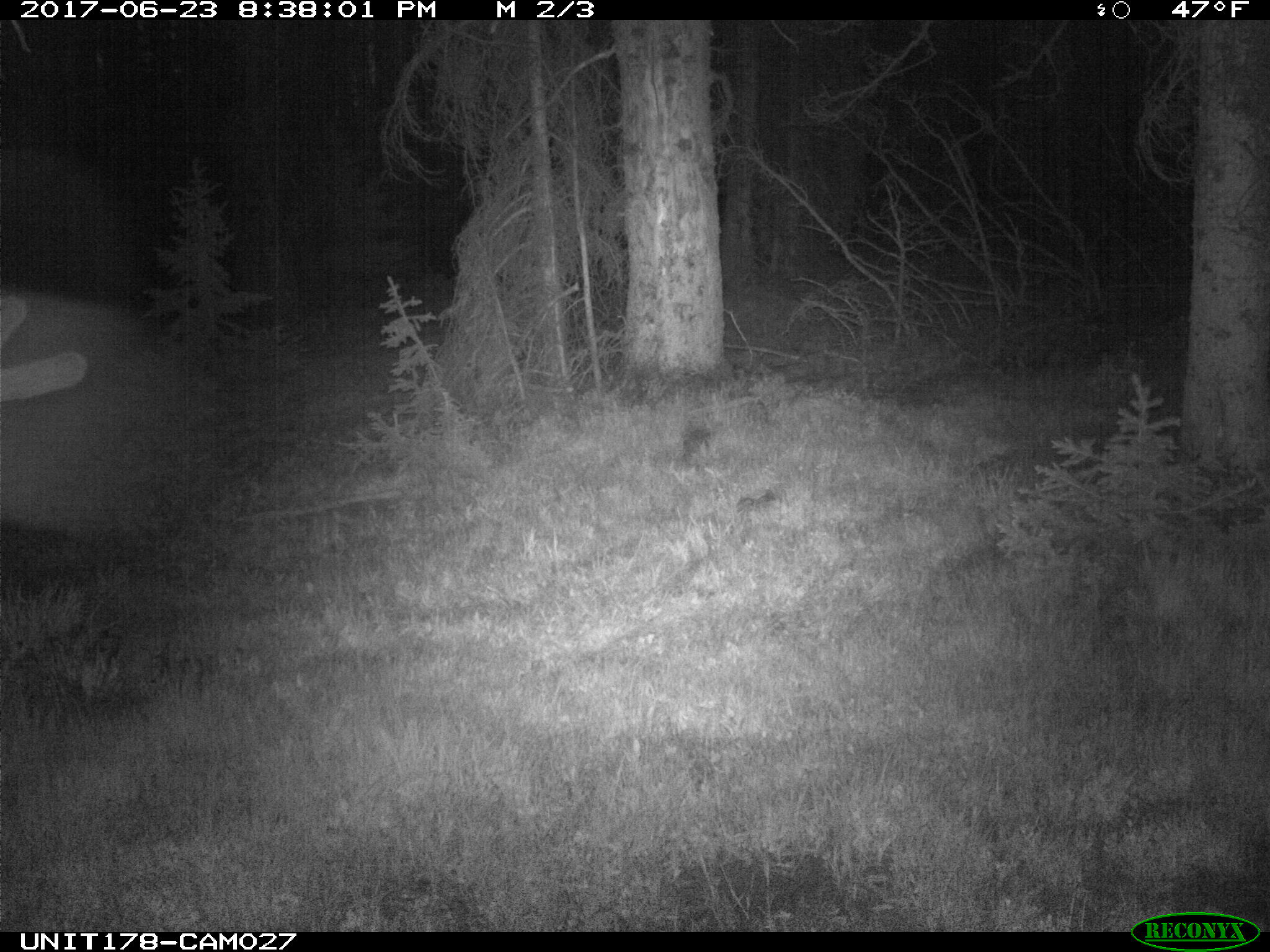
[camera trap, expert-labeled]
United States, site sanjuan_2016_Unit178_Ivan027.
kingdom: Animalia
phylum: Chordata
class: Mammalia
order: Artiodactyla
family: Cervidae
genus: Alces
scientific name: Alces alces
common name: moose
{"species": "Alces alces (moose)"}